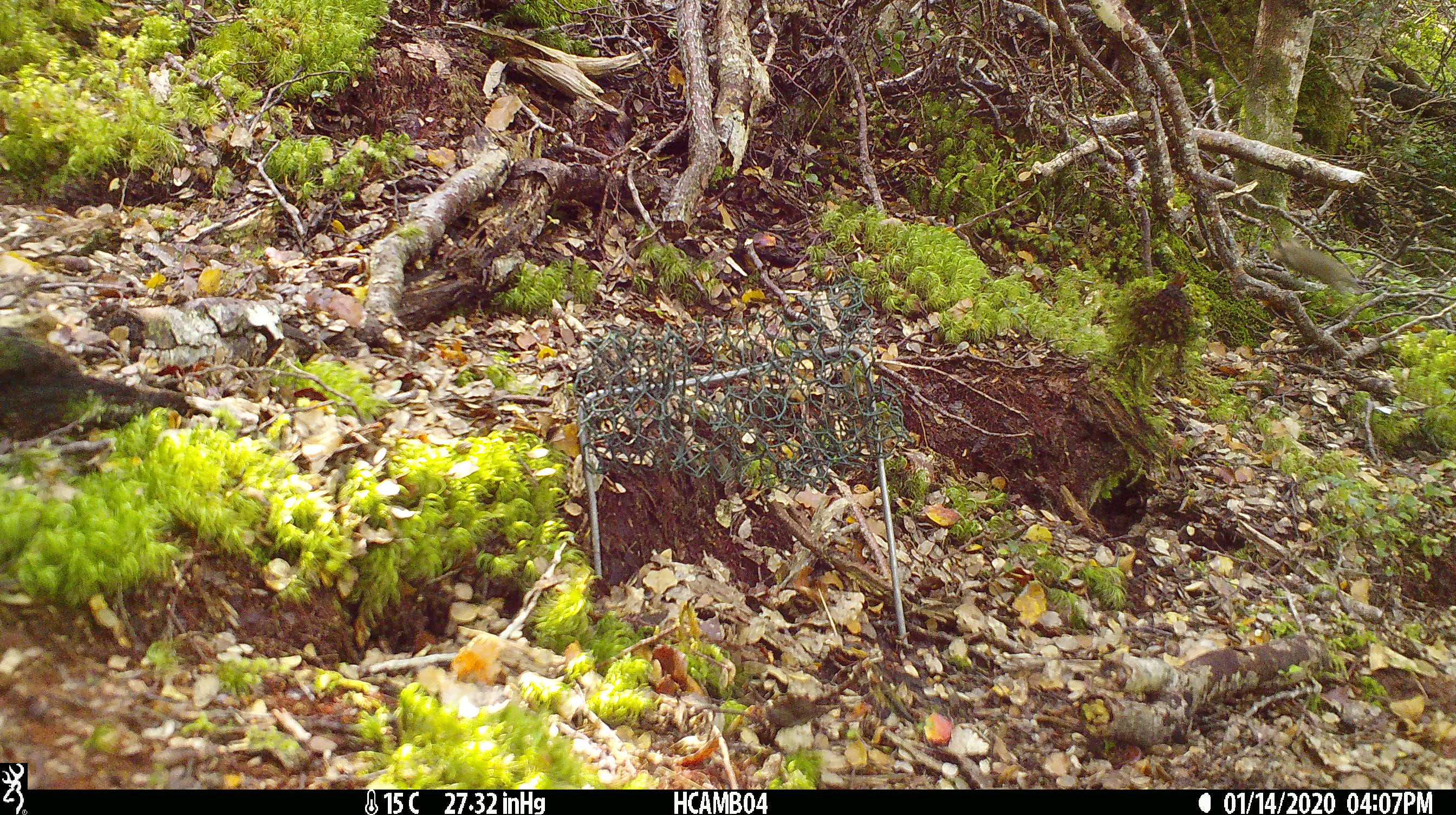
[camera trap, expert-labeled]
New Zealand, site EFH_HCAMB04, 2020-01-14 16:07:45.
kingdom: Animalia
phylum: Chordata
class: Mammalia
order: Rodentia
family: Muridae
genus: Mus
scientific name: Mus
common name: mouse